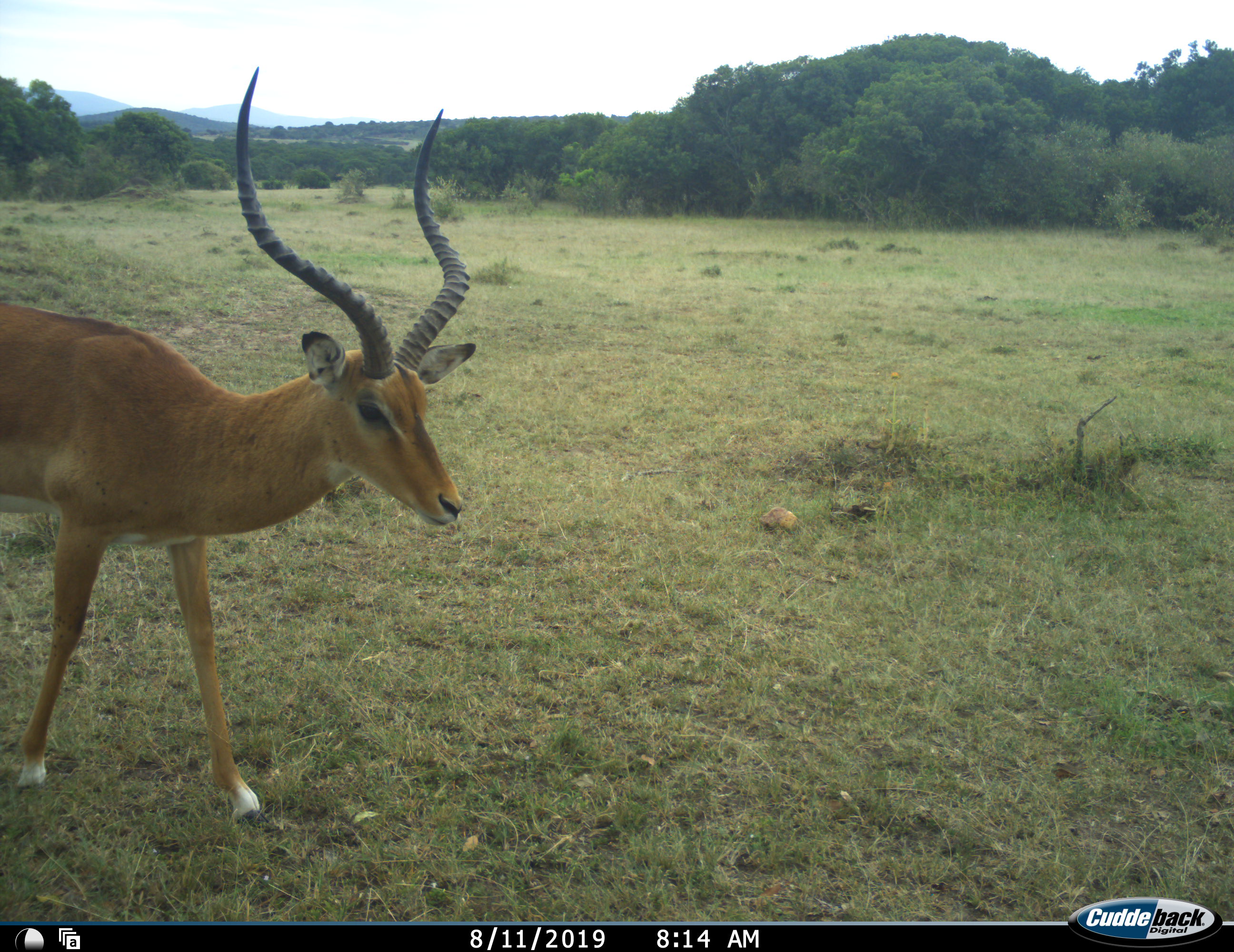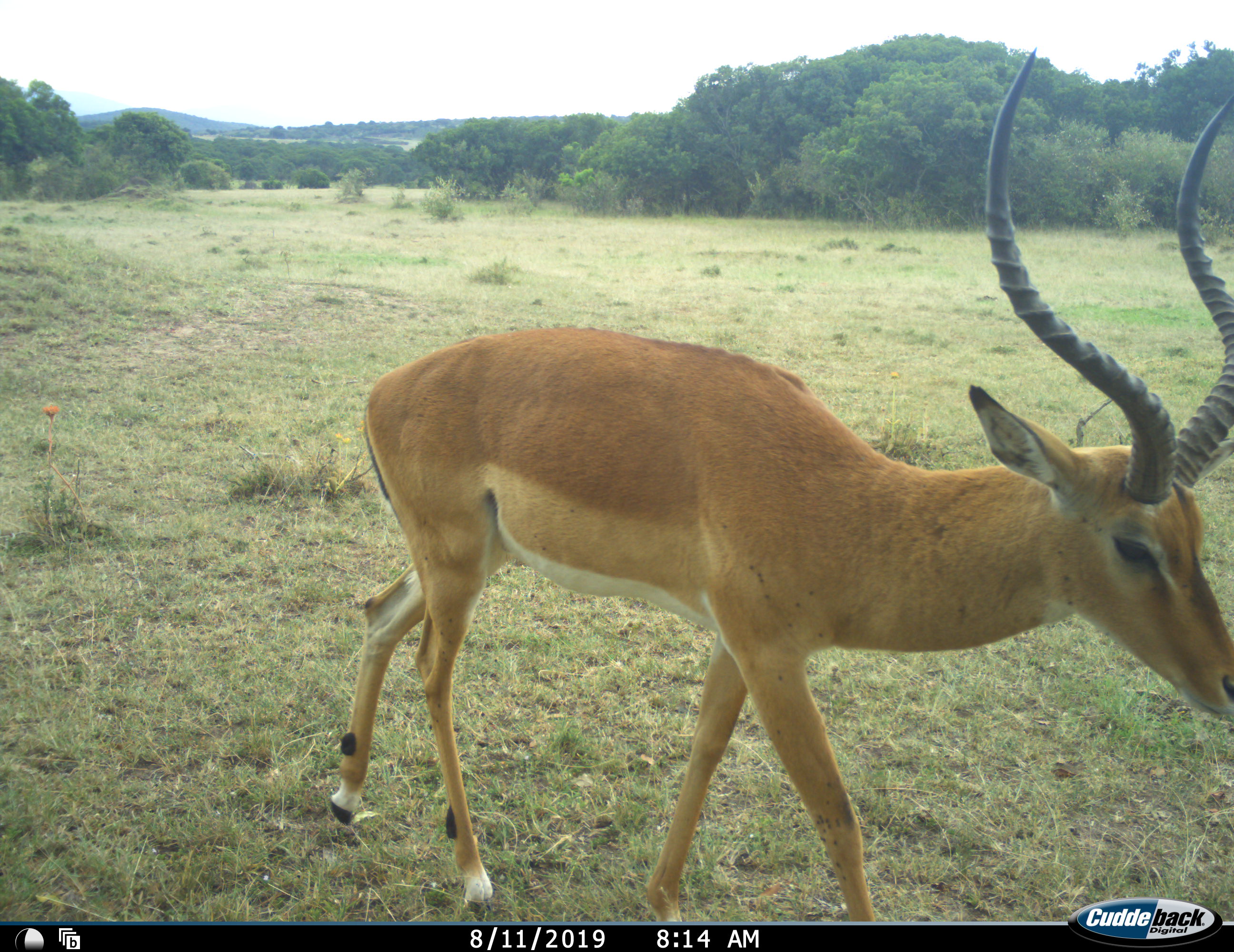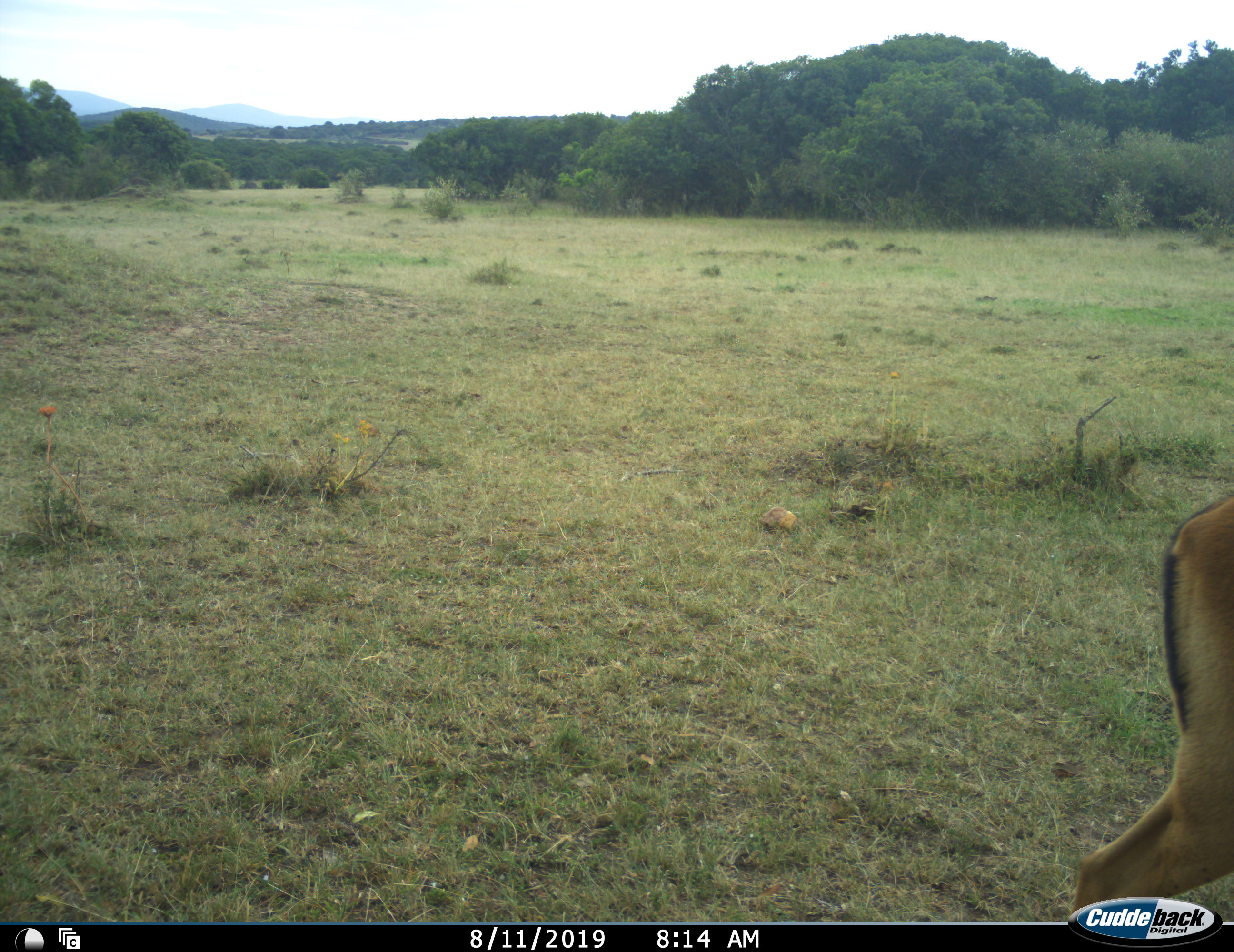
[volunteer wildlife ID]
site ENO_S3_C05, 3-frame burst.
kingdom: Animalia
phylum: Chordata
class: Mammalia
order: Artiodactyla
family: Bovidae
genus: Aepyceros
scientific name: Aepyceros melampus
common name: impala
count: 1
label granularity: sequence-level